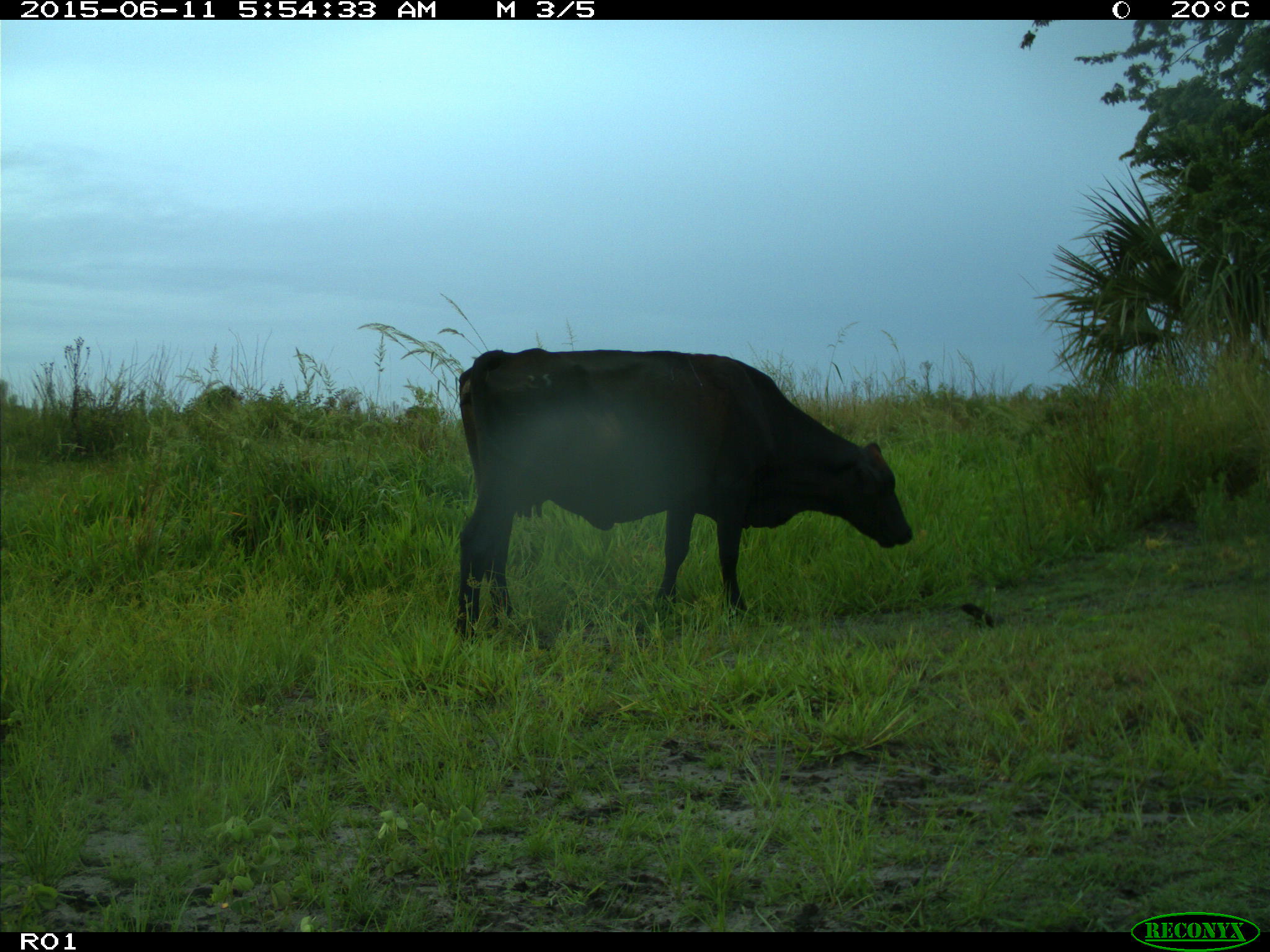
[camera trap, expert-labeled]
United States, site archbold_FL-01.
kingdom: Animalia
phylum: Chordata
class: Mammalia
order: Artiodactyla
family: Bovidae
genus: Bos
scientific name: Bos taurus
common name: domestic cow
Bos taurus (domestic cow).